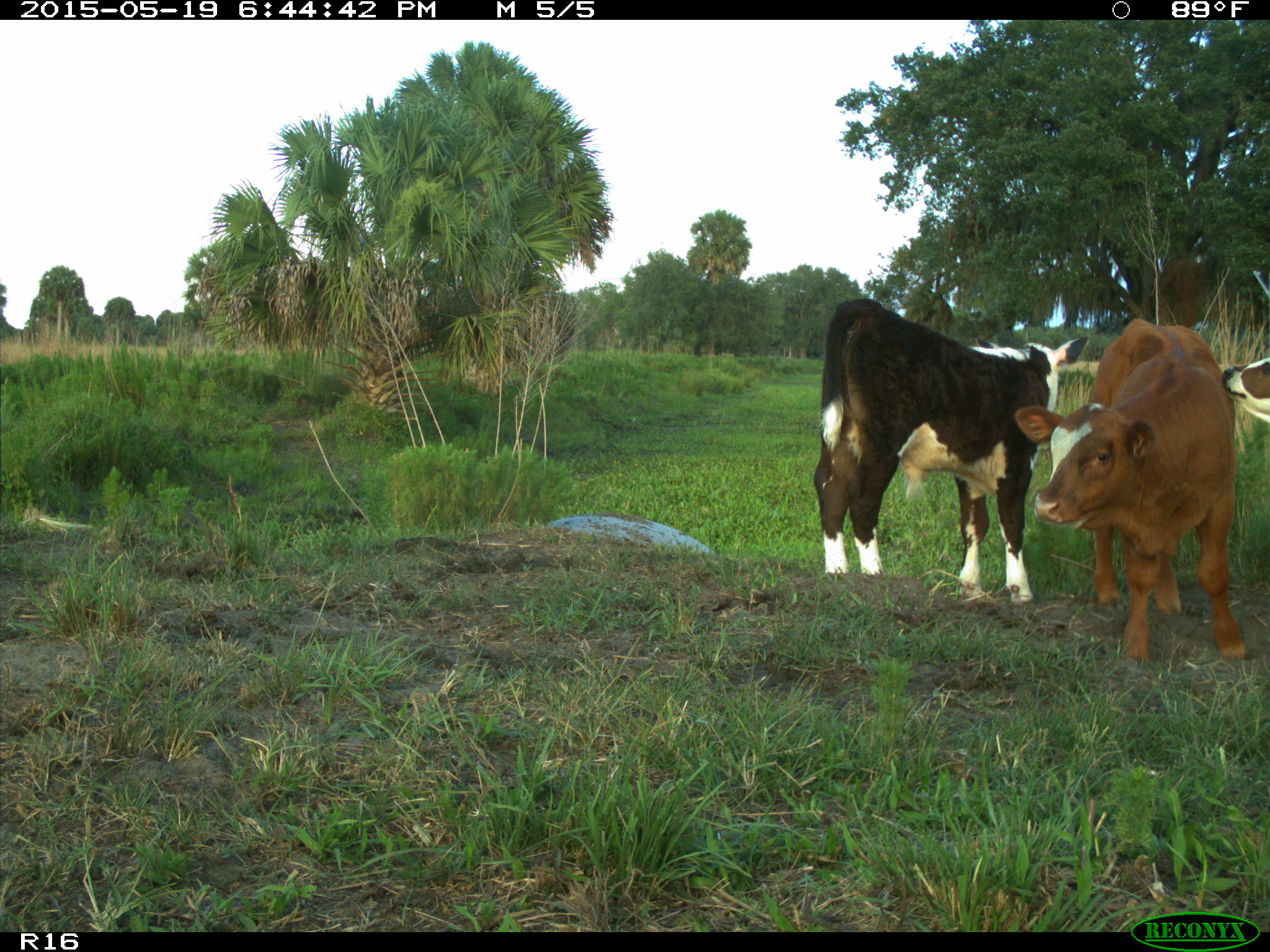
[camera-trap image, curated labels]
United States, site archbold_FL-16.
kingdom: Animalia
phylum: Chordata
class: Mammalia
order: Artiodactyla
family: Bovidae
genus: Bos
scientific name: Bos taurus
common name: domestic cow